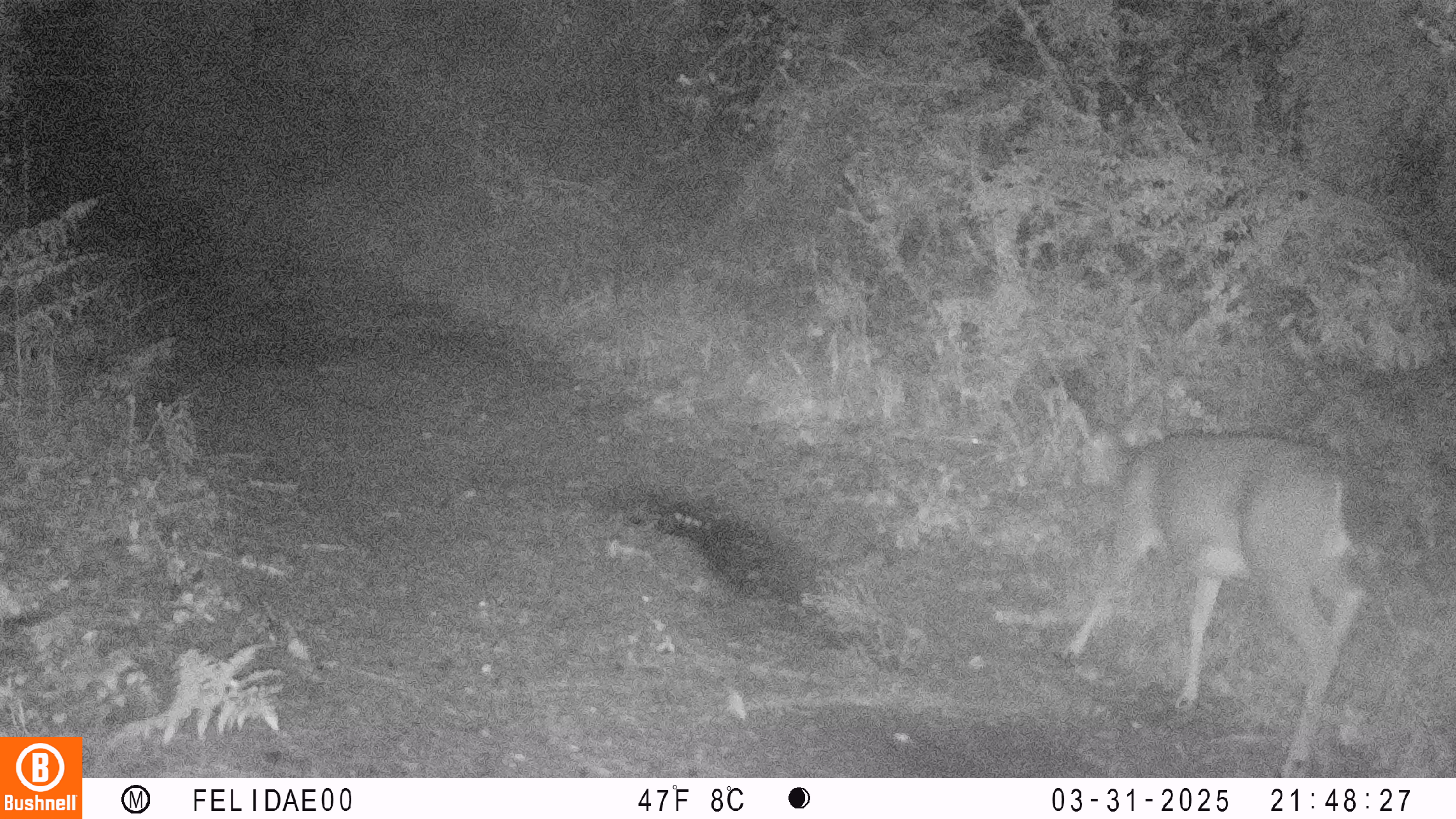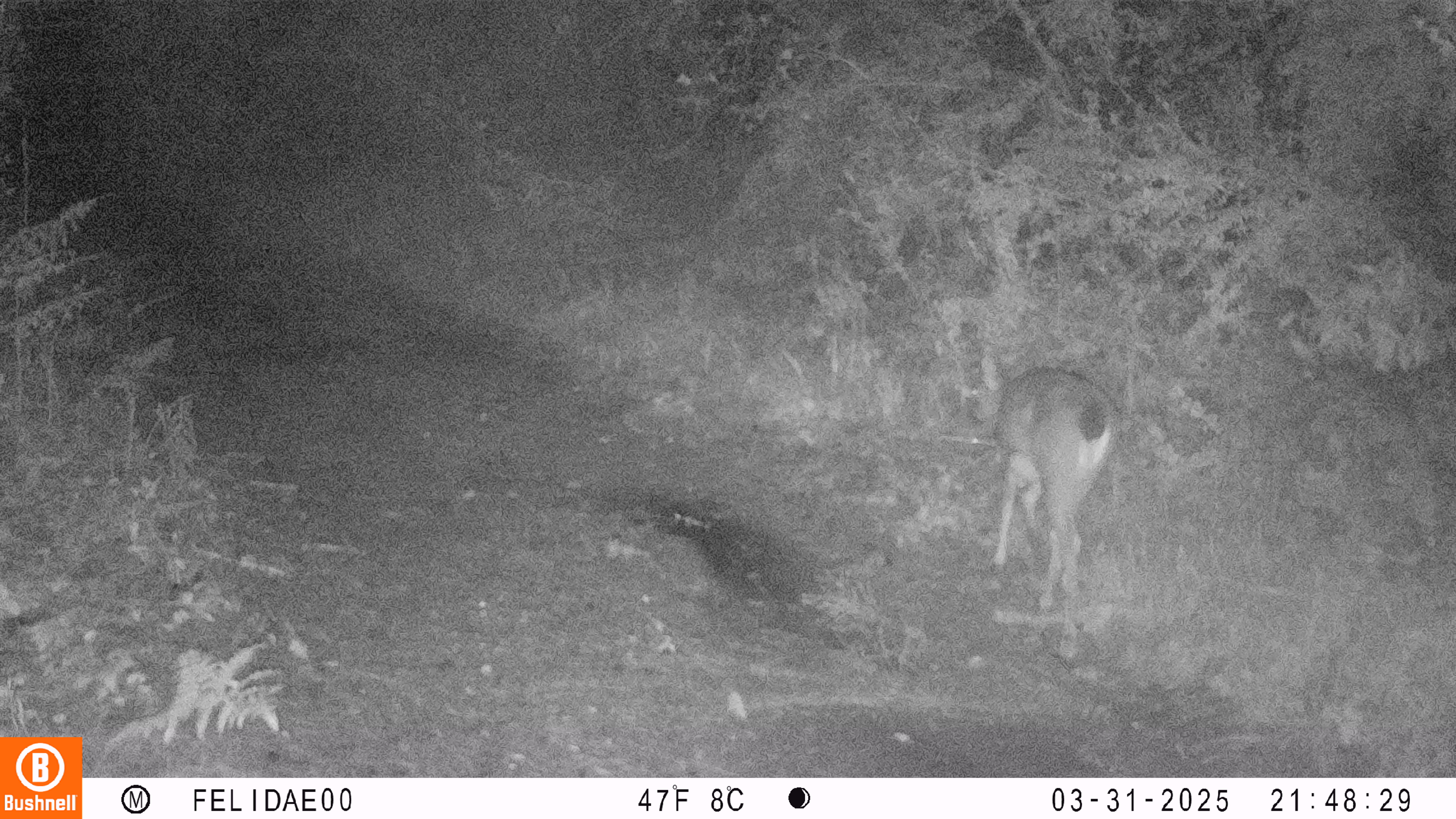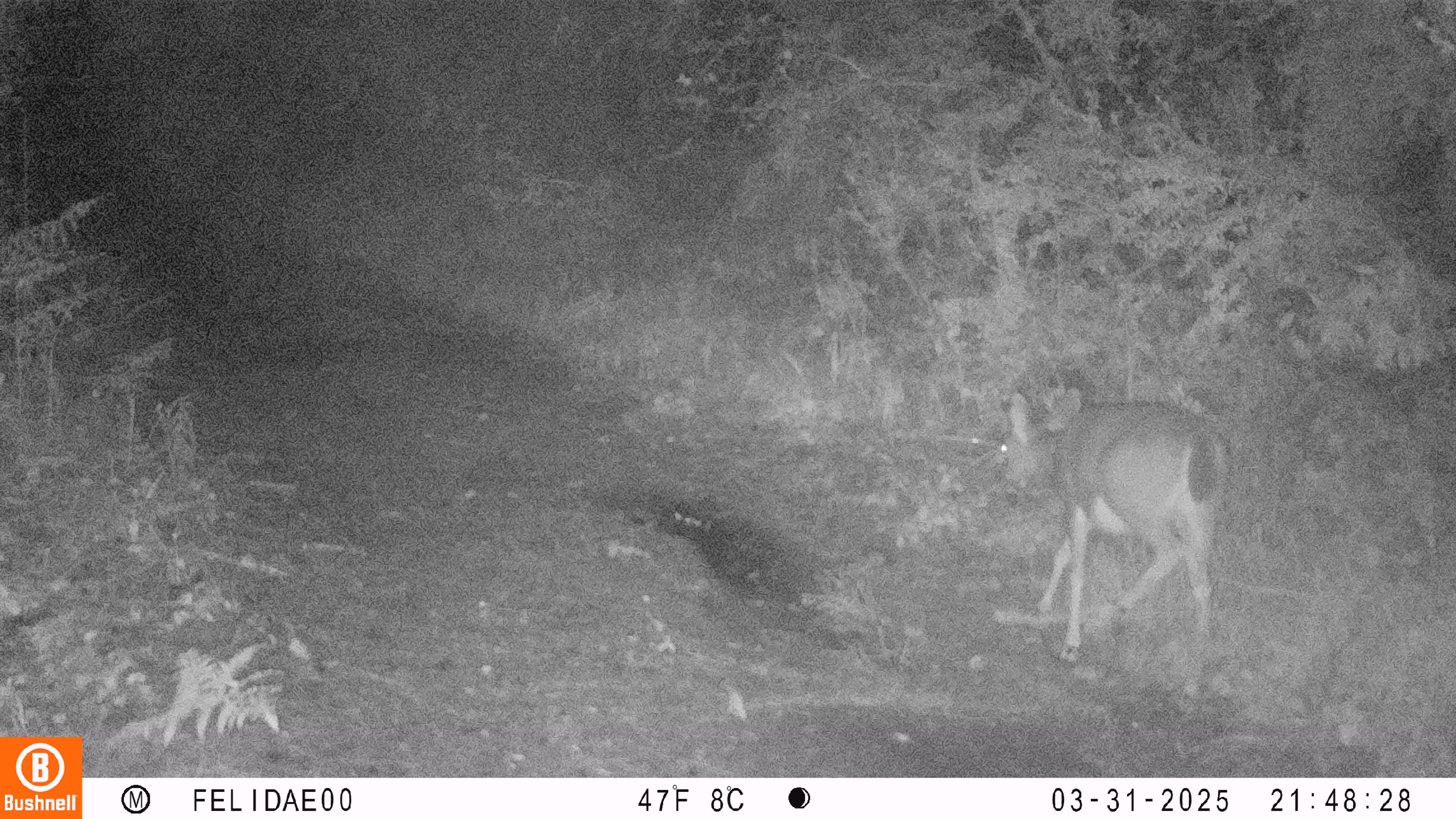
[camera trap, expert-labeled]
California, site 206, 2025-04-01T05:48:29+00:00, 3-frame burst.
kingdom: Animalia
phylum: Chordata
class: Mammalia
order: Artiodactyla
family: Cervidae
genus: Odocoileus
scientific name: Odocoileus hemionus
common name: mule deer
Mule deer (Odocoileus hemionus).